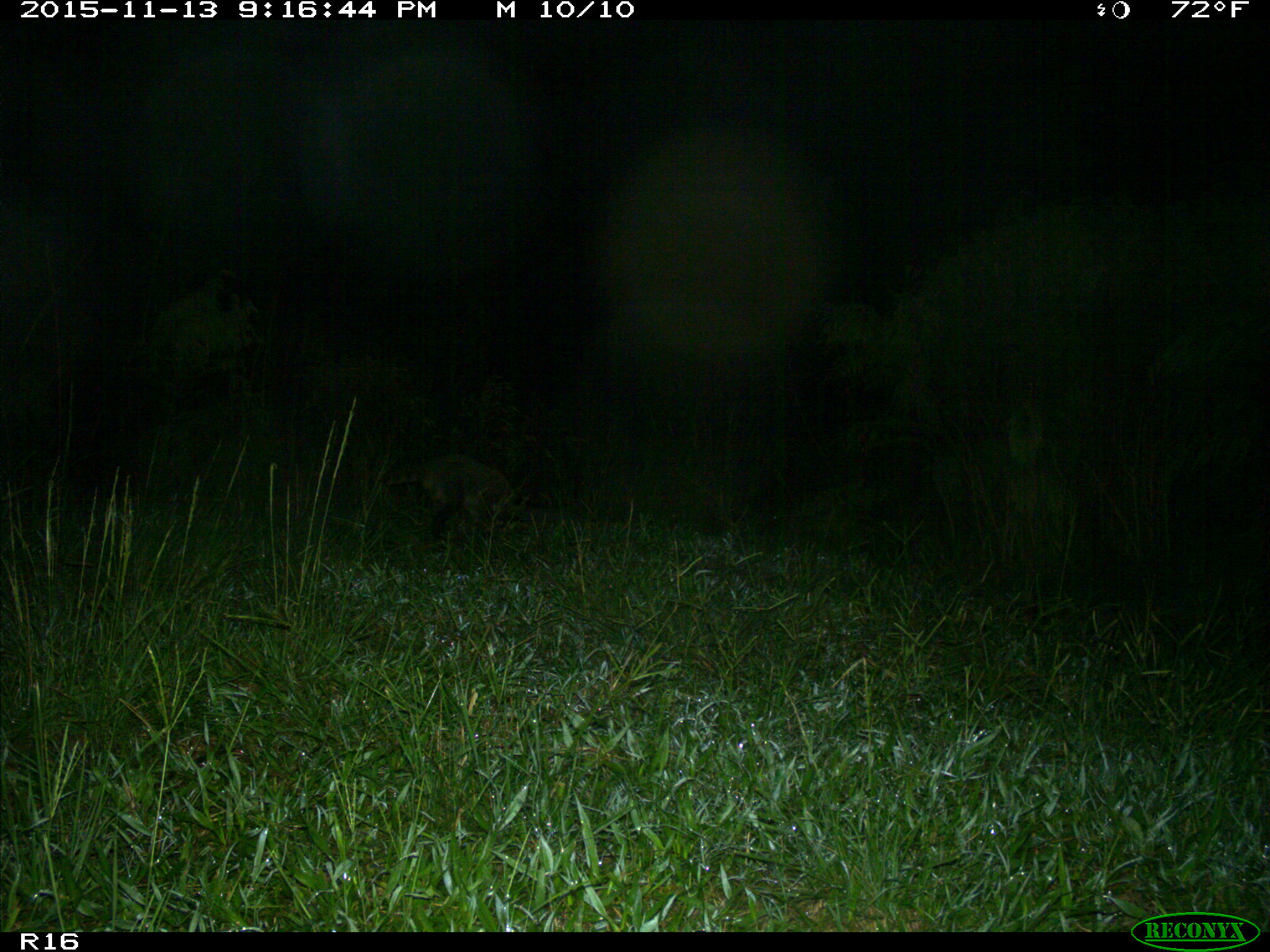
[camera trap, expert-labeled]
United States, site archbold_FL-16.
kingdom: Animalia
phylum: Chordata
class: Mammalia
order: Carnivora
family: Procyonidae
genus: Procyon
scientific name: Procyon lotor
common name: common raccoon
Procyon lotor (common raccoon).